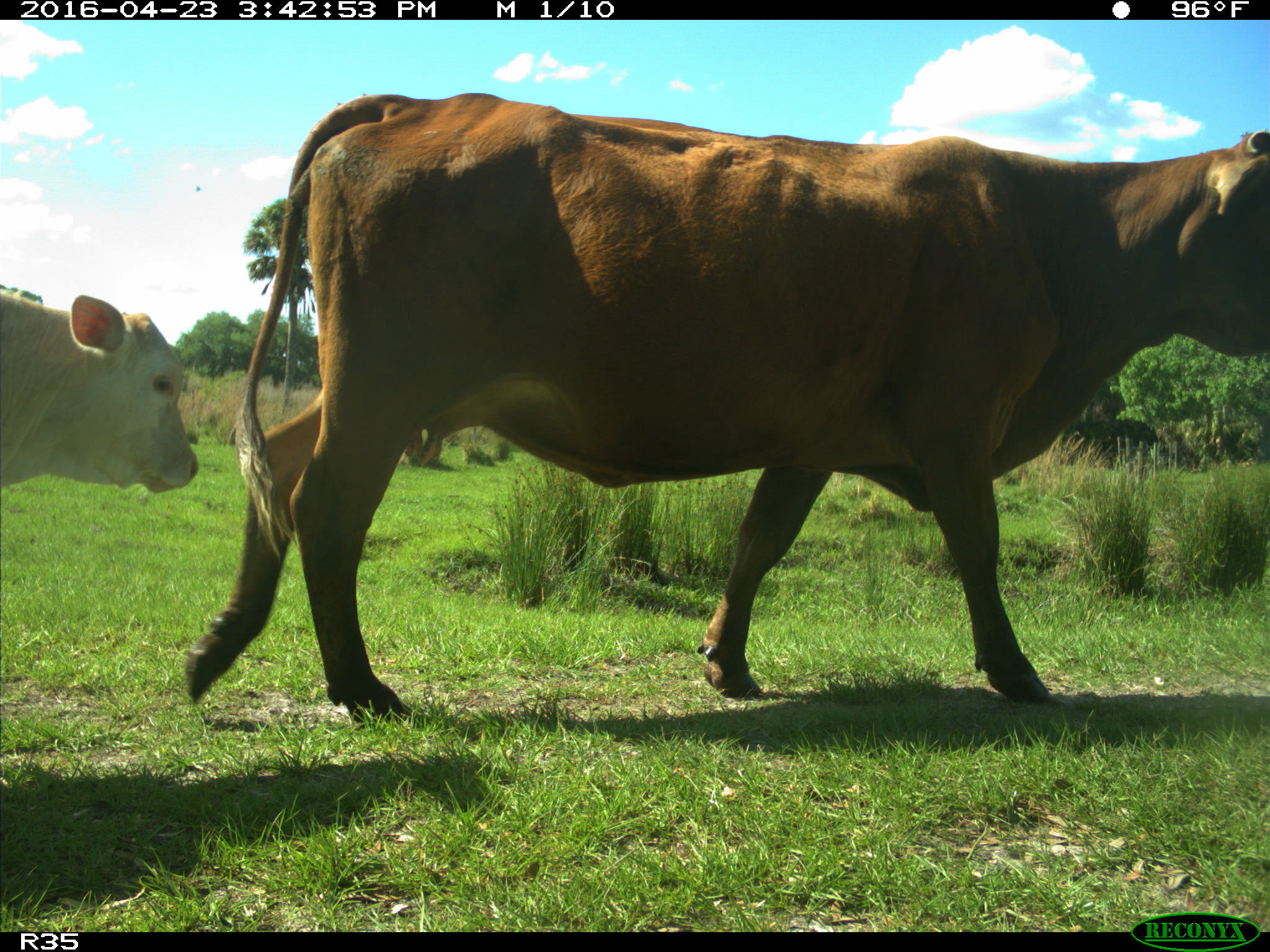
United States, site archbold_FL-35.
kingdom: Animalia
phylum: Chordata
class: Mammalia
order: Artiodactyla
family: Bovidae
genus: Bos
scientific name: Bos taurus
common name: domestic cow